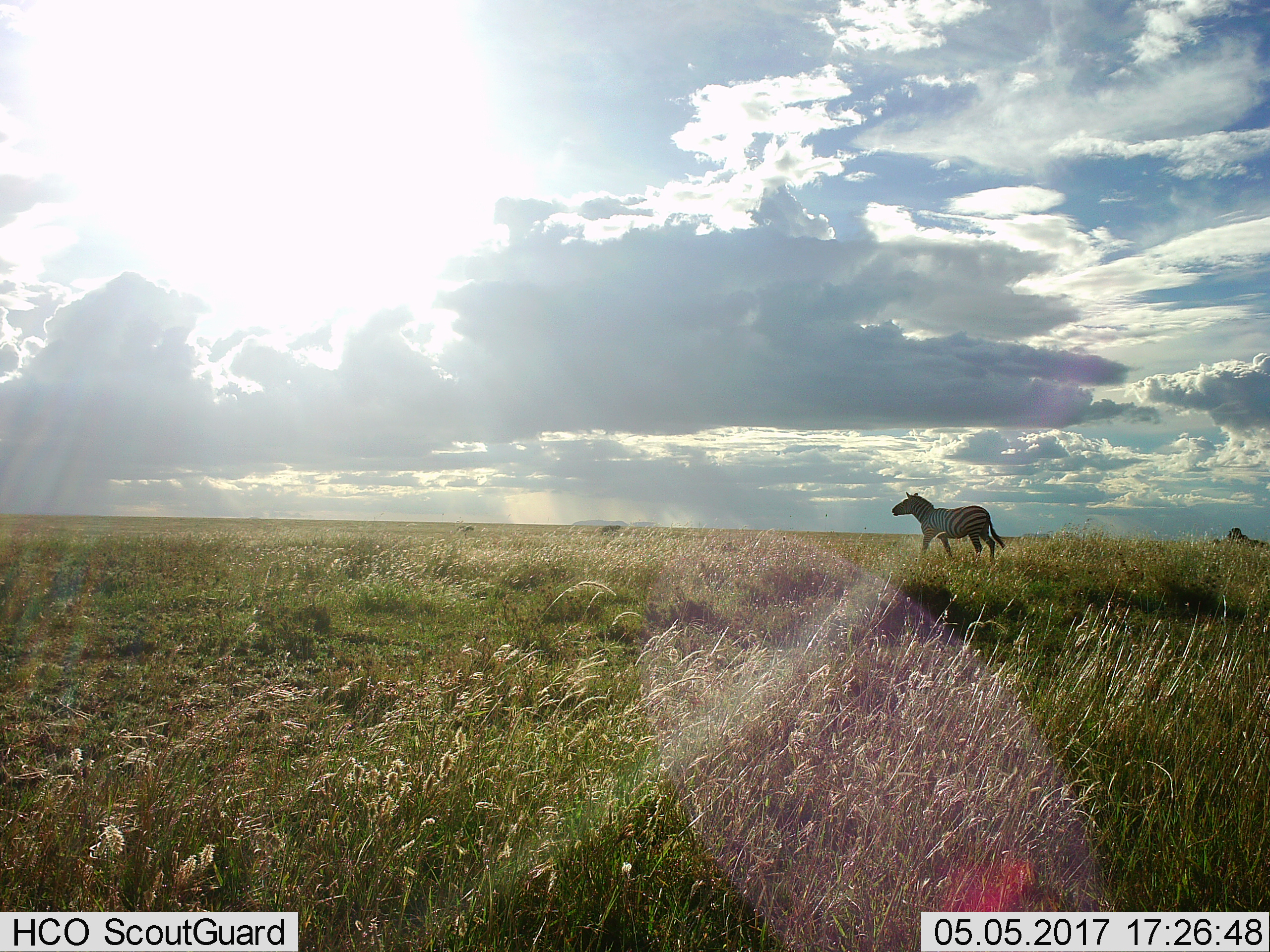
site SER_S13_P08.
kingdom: Animalia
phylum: Chordata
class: Mammalia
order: Perissodactyla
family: Equidae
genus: Equus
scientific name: Equus quagga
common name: plains zebra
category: zebraplains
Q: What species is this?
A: Zebraplains (plains zebra) (Equus quagga).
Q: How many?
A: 1.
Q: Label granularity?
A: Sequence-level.